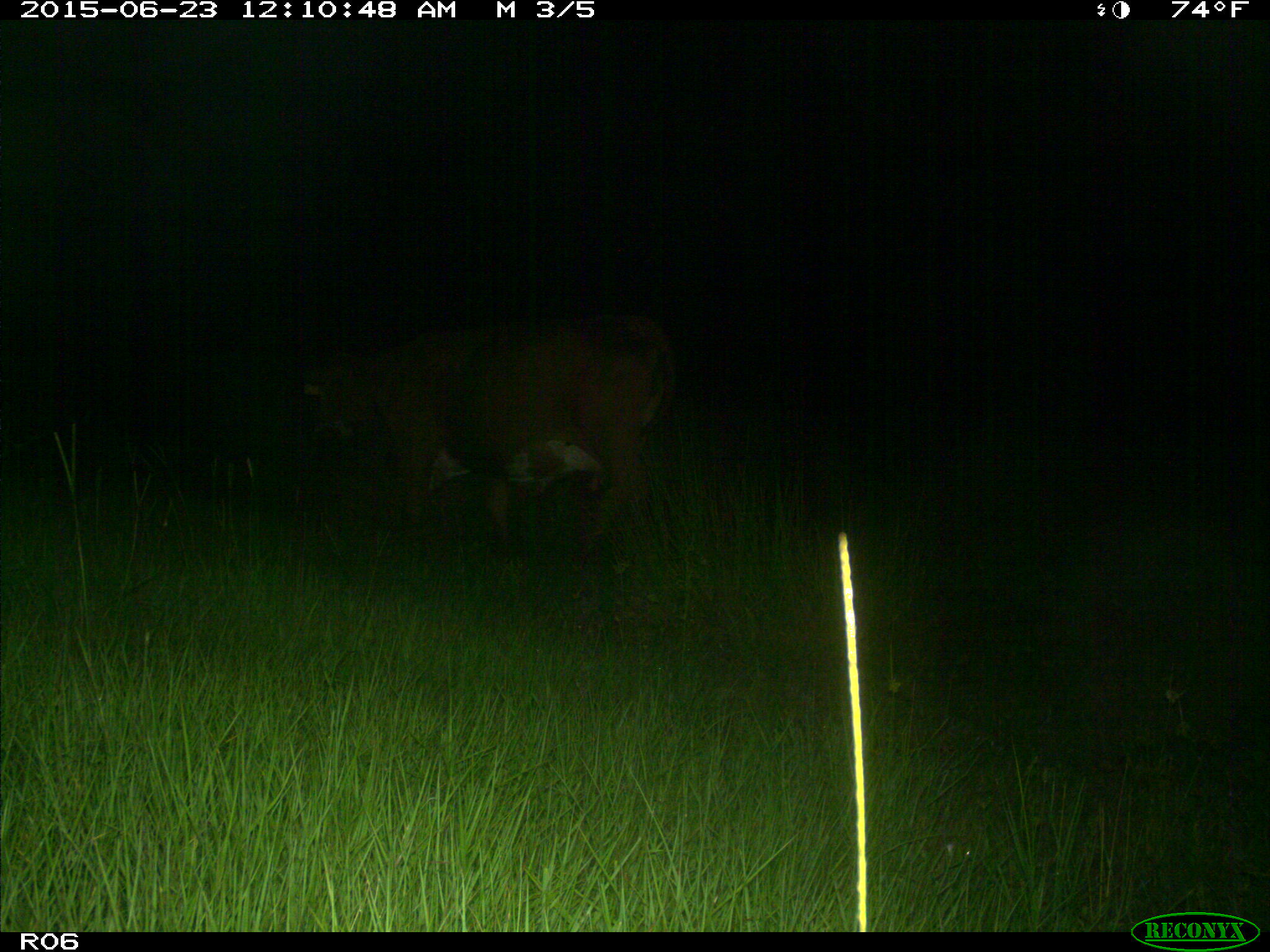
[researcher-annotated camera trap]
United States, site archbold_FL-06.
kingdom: Animalia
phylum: Chordata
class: Mammalia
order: Artiodactyla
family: Bovidae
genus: Bos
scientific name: Bos taurus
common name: domestic cow